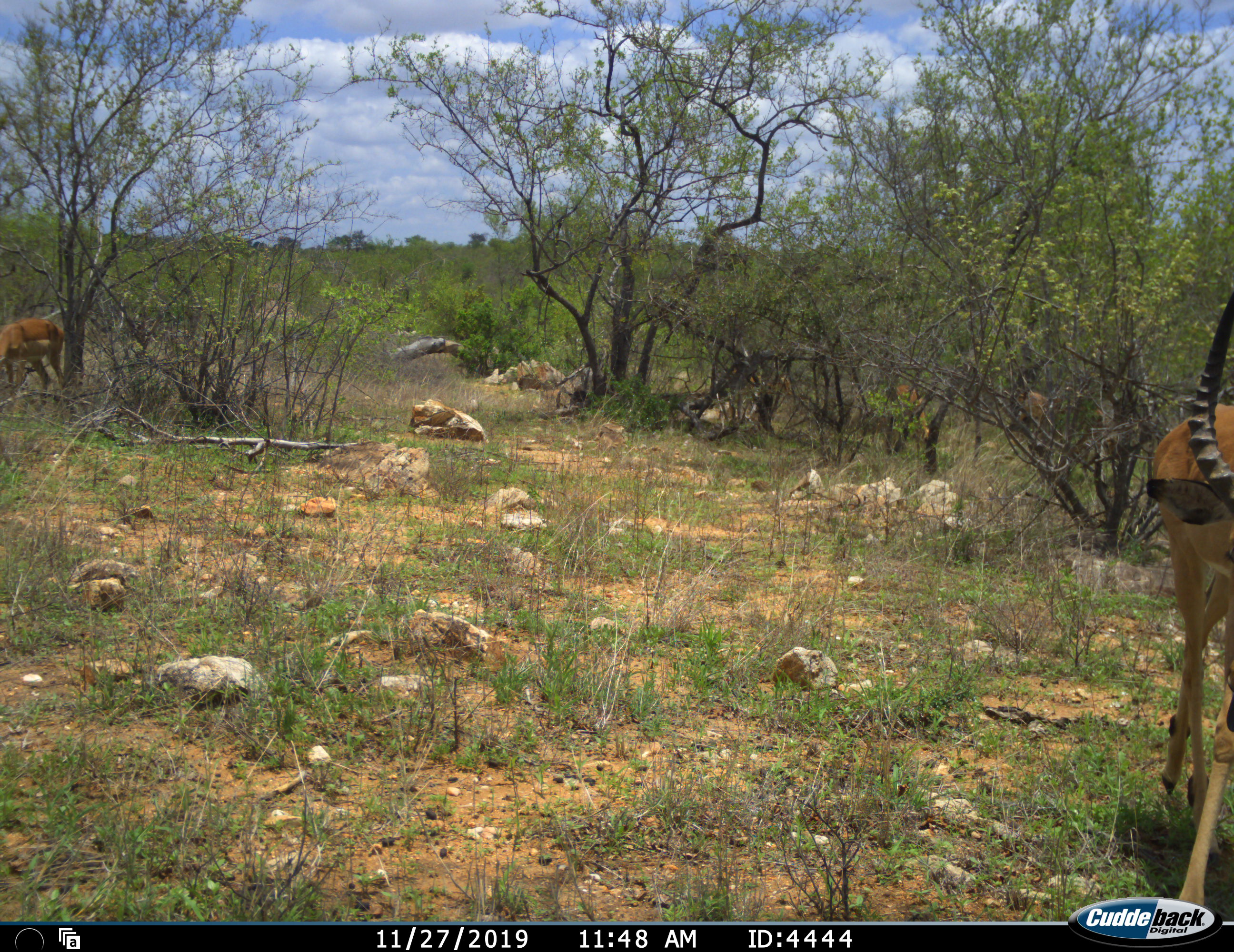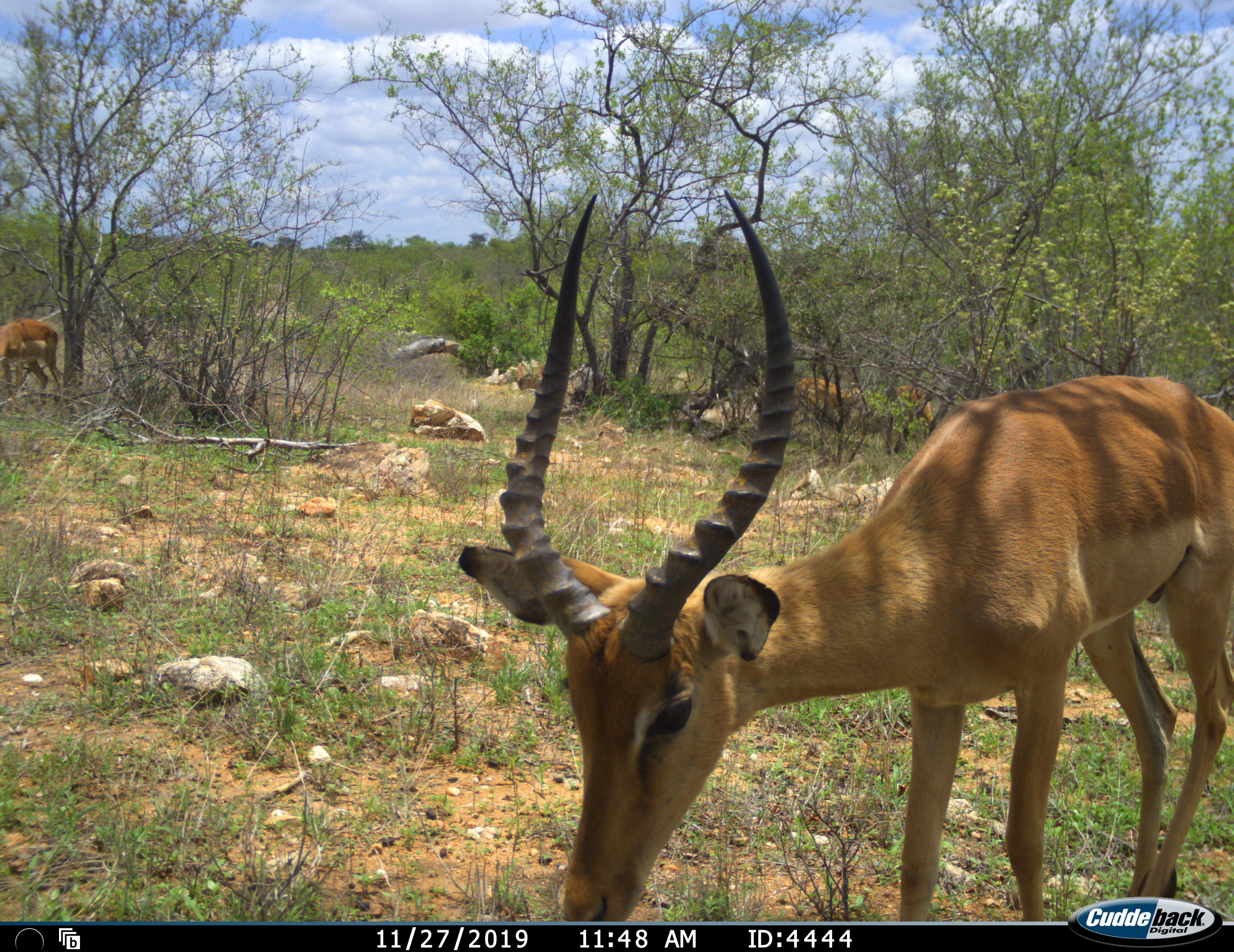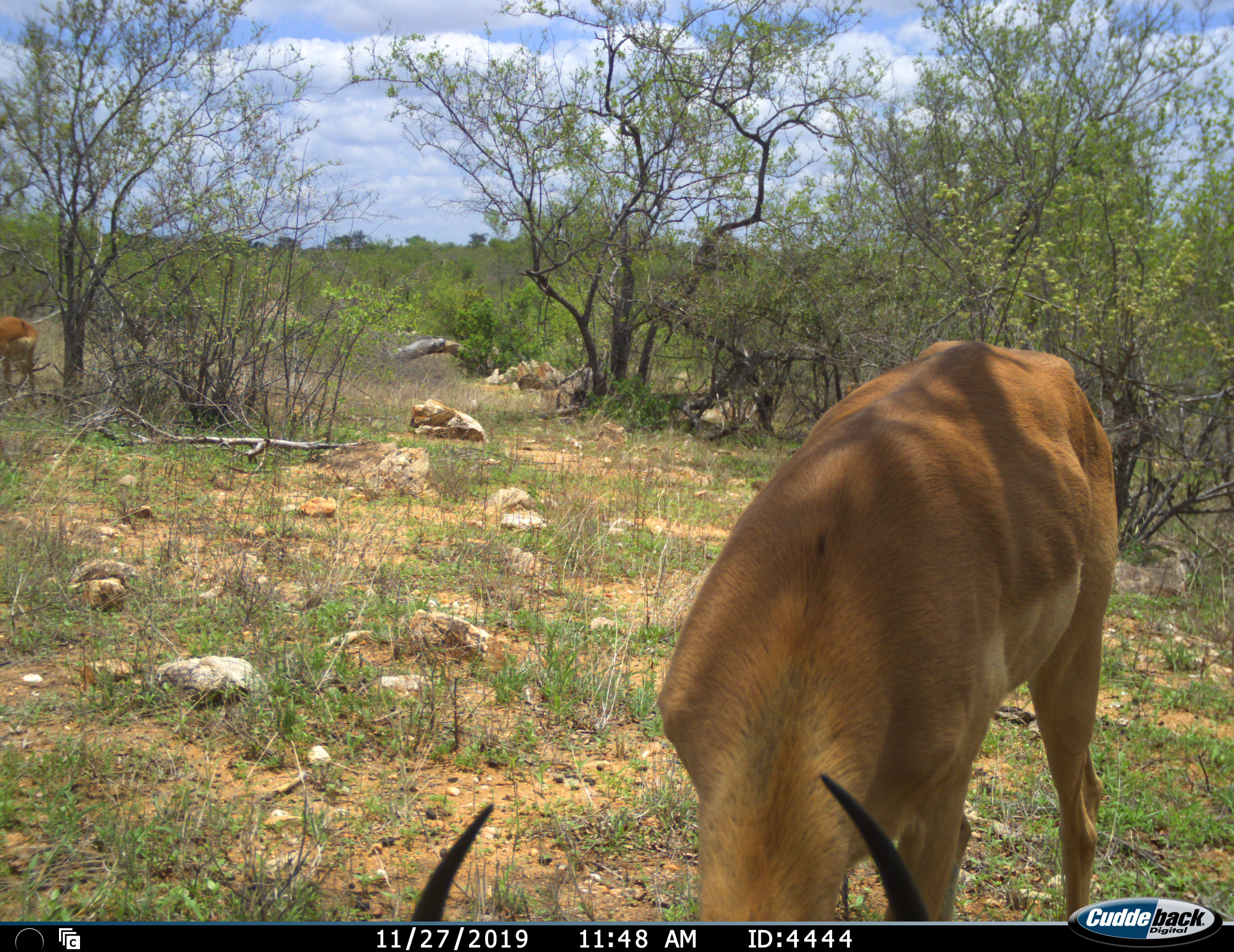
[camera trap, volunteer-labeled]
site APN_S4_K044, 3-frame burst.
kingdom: Animalia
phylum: Chordata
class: Mammalia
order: Artiodactyla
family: Bovidae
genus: Aepyceros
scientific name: Aepyceros melampus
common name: impala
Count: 2.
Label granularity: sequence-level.